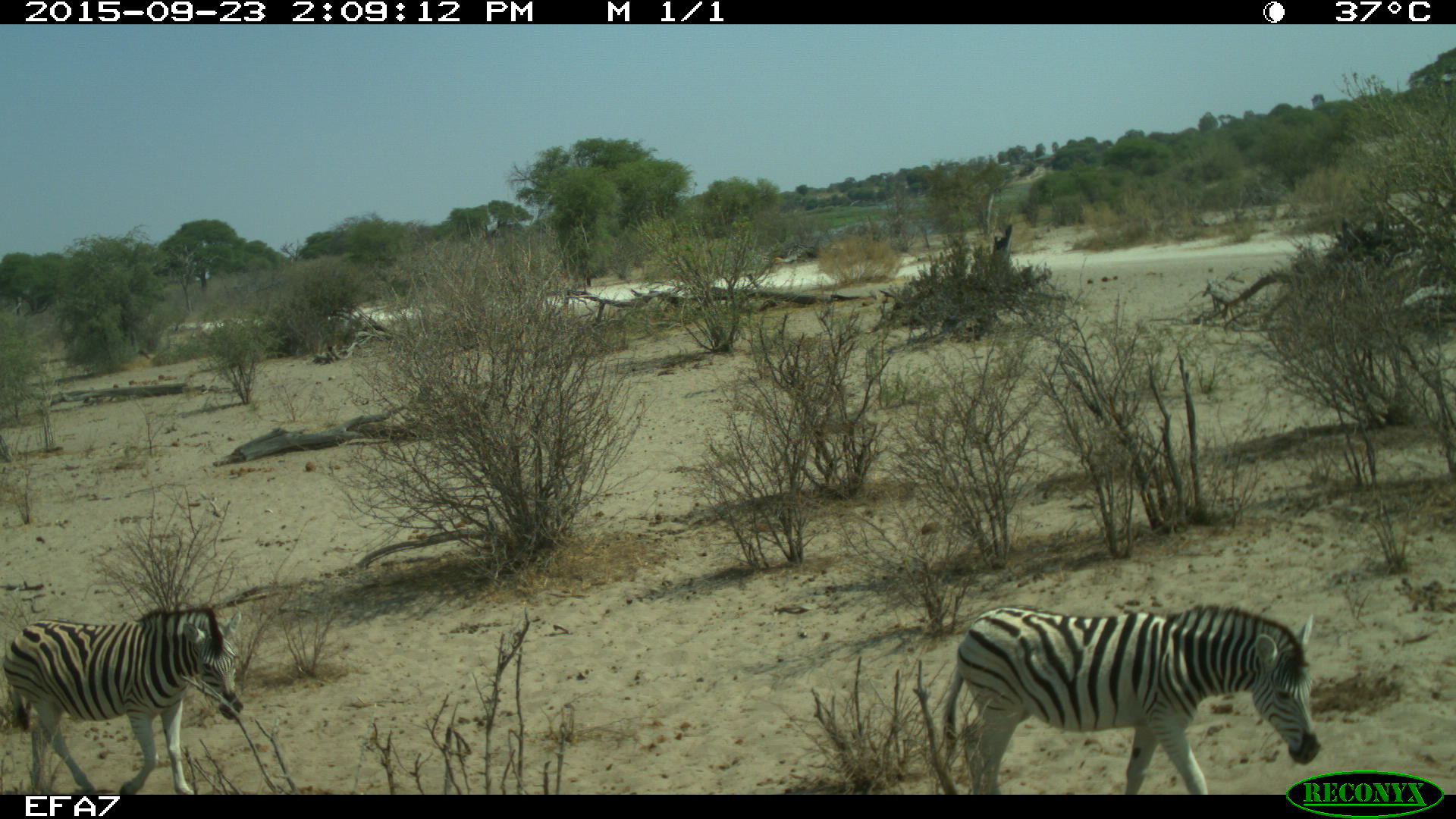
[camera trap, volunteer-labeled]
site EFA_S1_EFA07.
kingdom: Animalia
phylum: Chordata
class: Mammalia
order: Perissodactyla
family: Equidae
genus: Equus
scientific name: Equus quagga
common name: plains zebra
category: zebraplains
Zebraplains (plains zebra) (Equus quagga), count 2. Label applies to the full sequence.